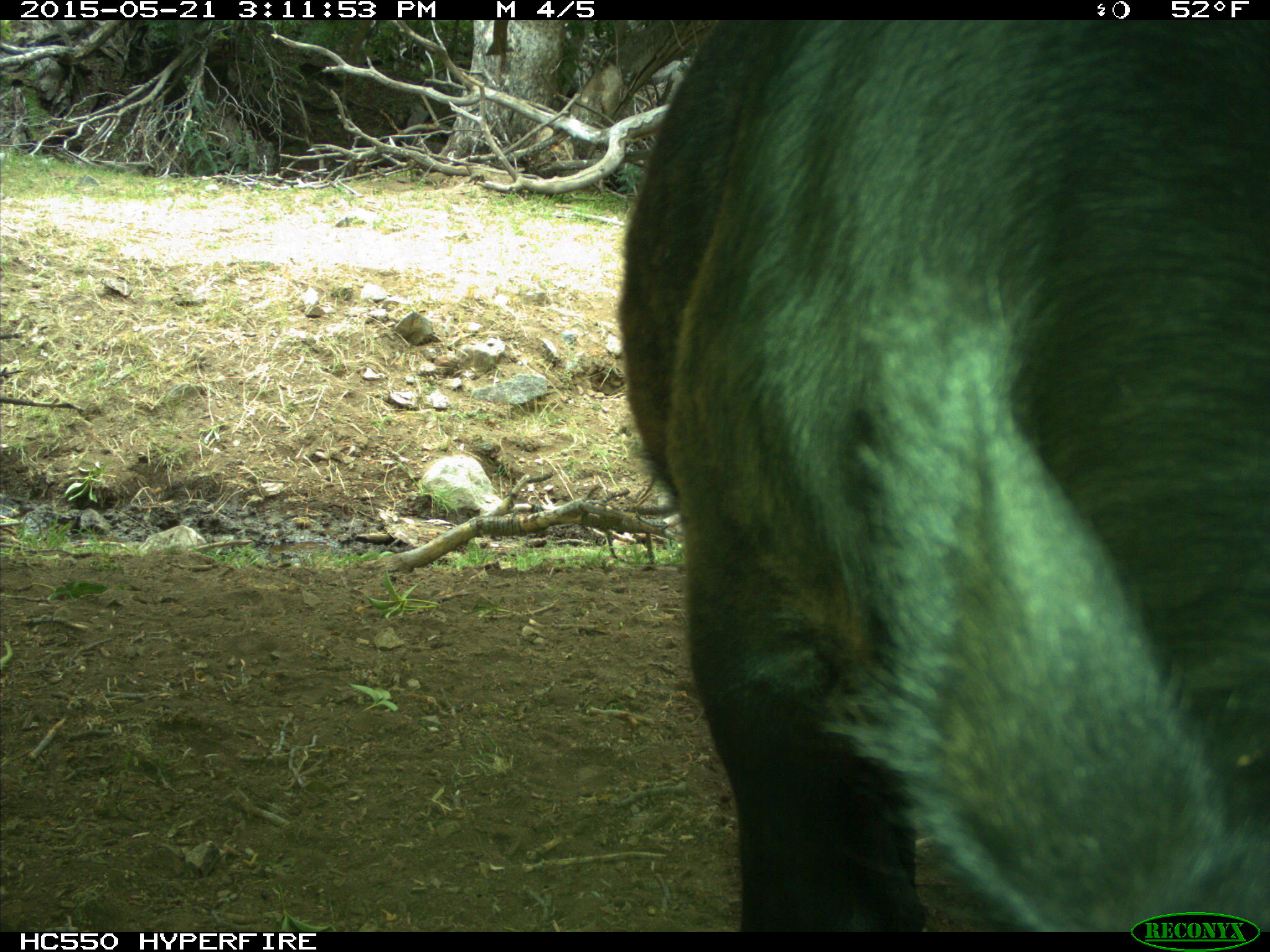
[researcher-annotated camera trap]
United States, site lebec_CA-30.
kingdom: Animalia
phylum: Chordata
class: Mammalia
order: Artiodactyla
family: Bovidae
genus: Bos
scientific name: Bos taurus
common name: domestic cow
Bos taurus (domestic cow).